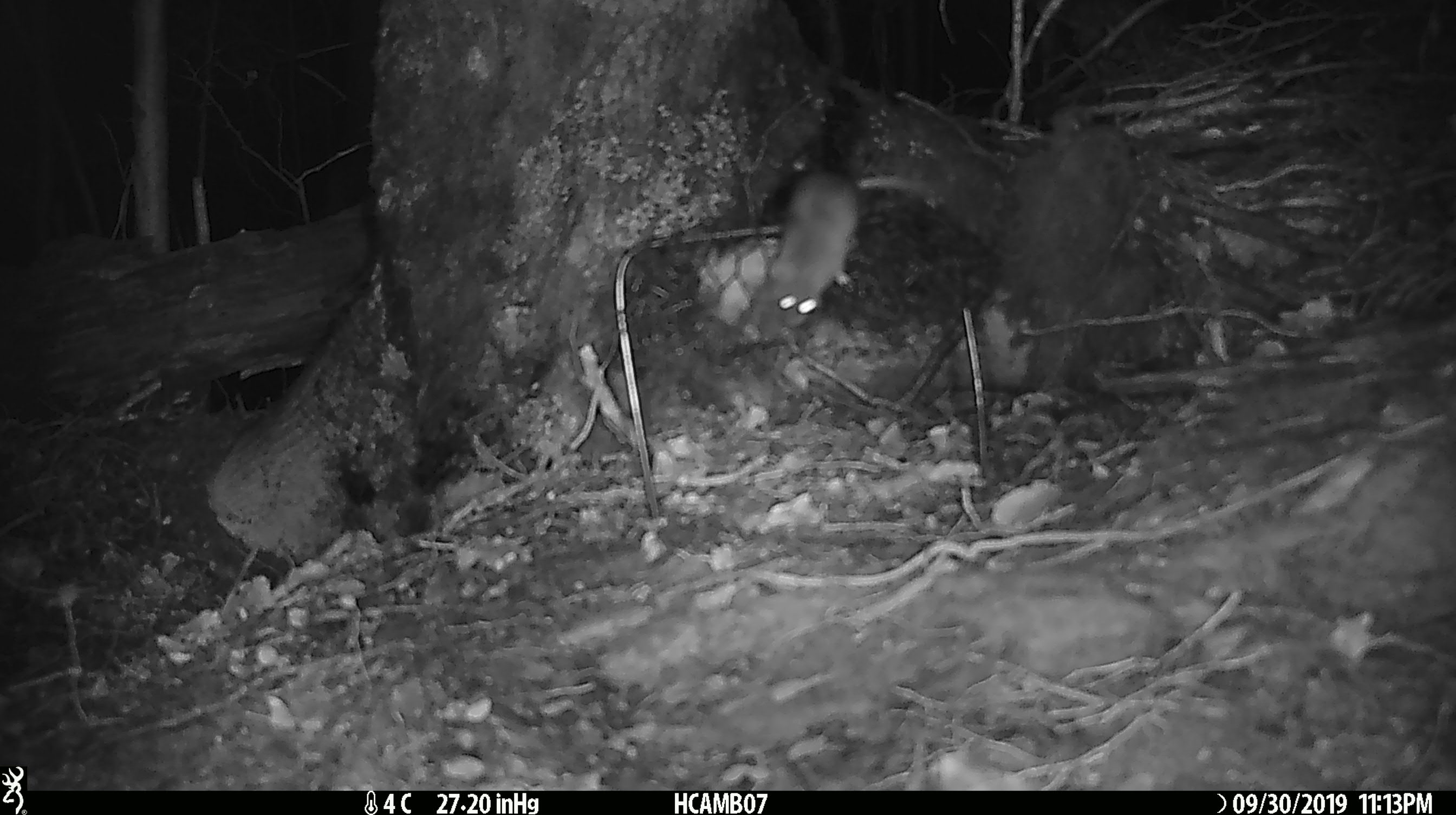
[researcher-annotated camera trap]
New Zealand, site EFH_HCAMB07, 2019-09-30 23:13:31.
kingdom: Animalia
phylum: Chordata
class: Mammalia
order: Rodentia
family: Muridae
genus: Mus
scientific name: Mus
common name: mouse